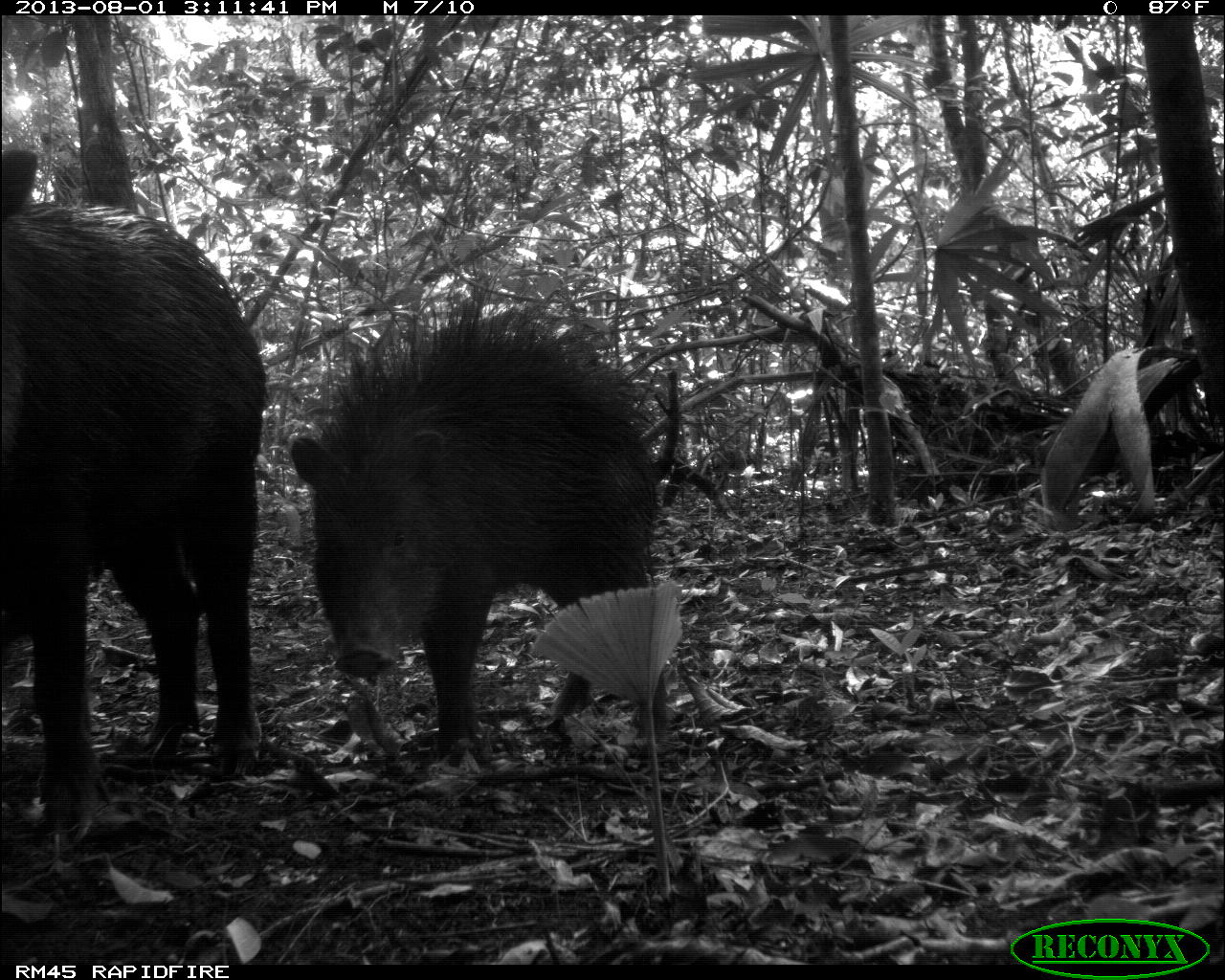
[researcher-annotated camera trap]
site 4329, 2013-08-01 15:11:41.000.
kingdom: Animalia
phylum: Chordata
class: Mammalia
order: Artiodactyla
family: Tayassuidae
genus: Tayassu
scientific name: Tayassu pecari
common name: white-lipped peccary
Tayassu pecari (white-lipped peccary), count 14.